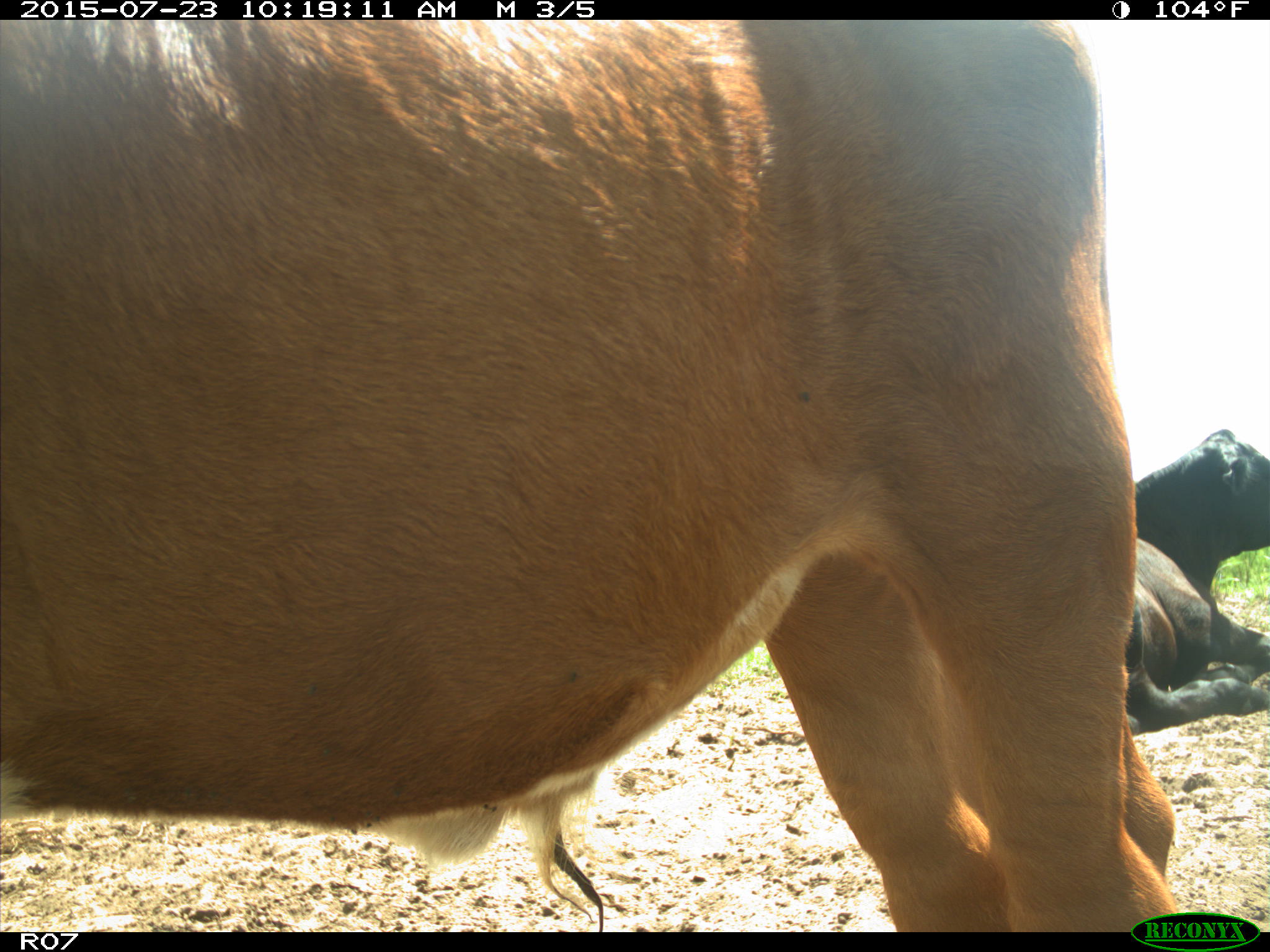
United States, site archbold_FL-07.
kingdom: Animalia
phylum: Chordata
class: Mammalia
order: Artiodactyla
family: Bovidae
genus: Bos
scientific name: Bos taurus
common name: domestic cow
Bos taurus (domestic cow).